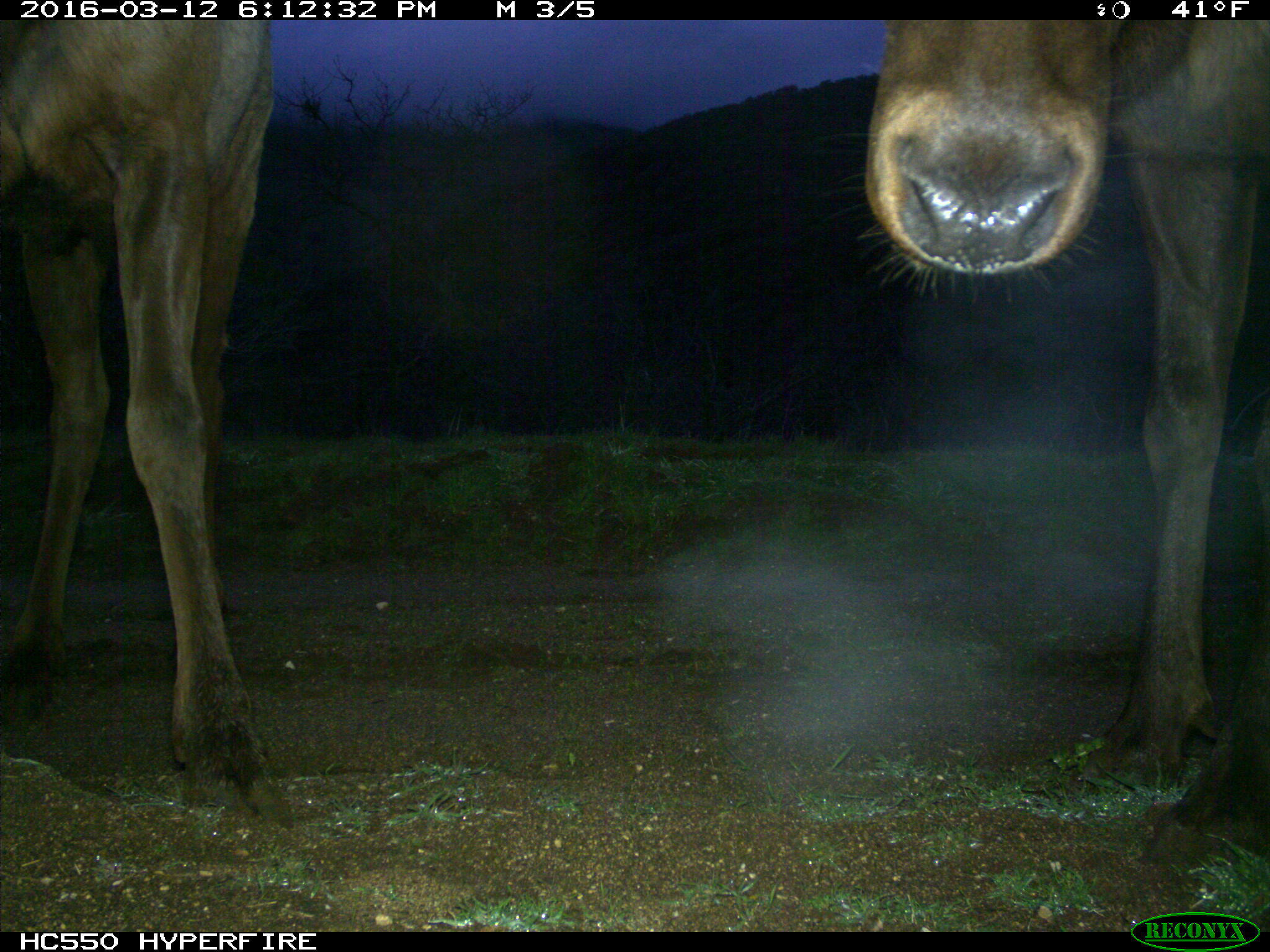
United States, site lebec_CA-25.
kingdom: Animalia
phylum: Chordata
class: Mammalia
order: Artiodactyla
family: Cervidae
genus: Cervus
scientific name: Cervus canadensis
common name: elk